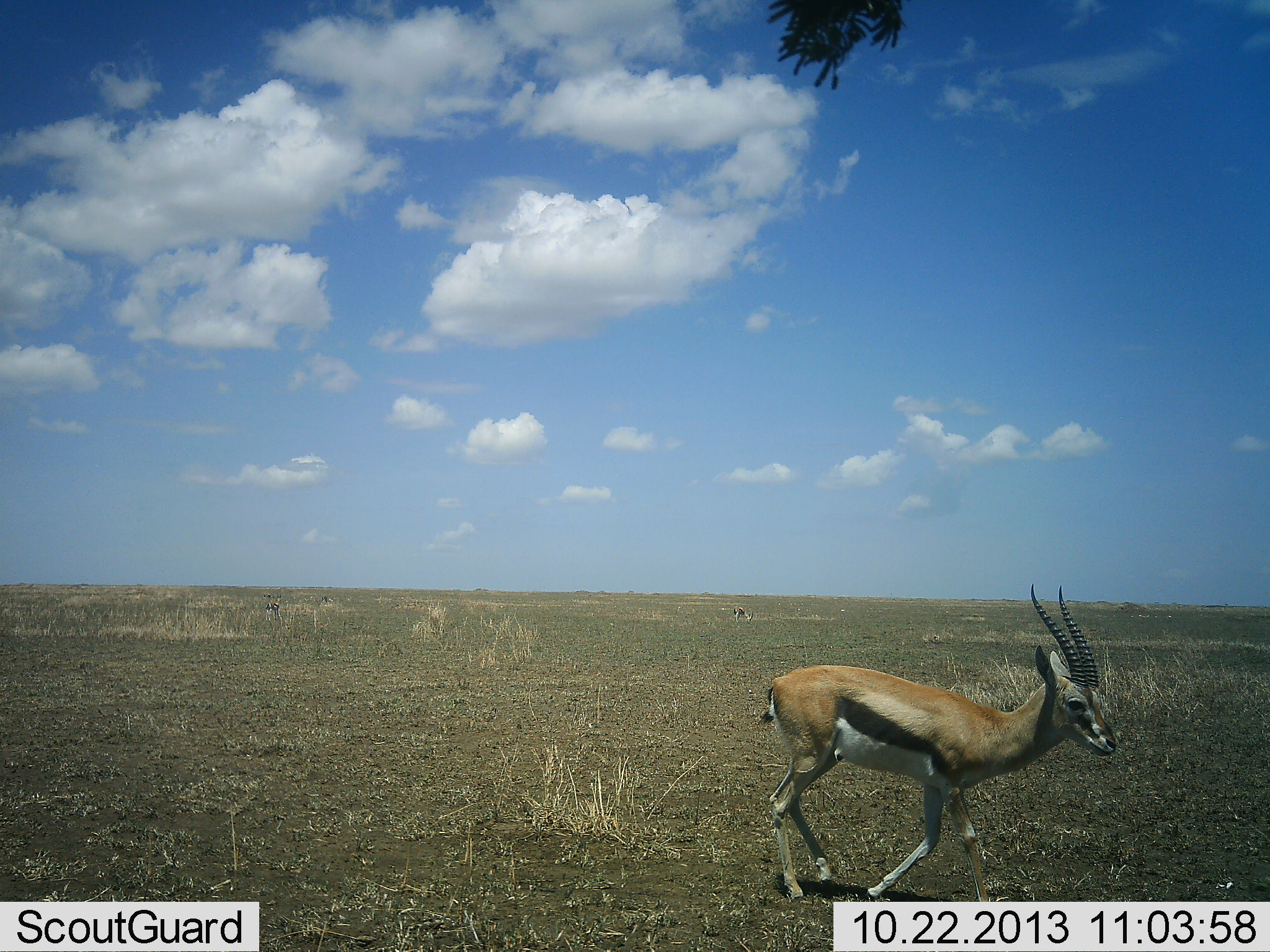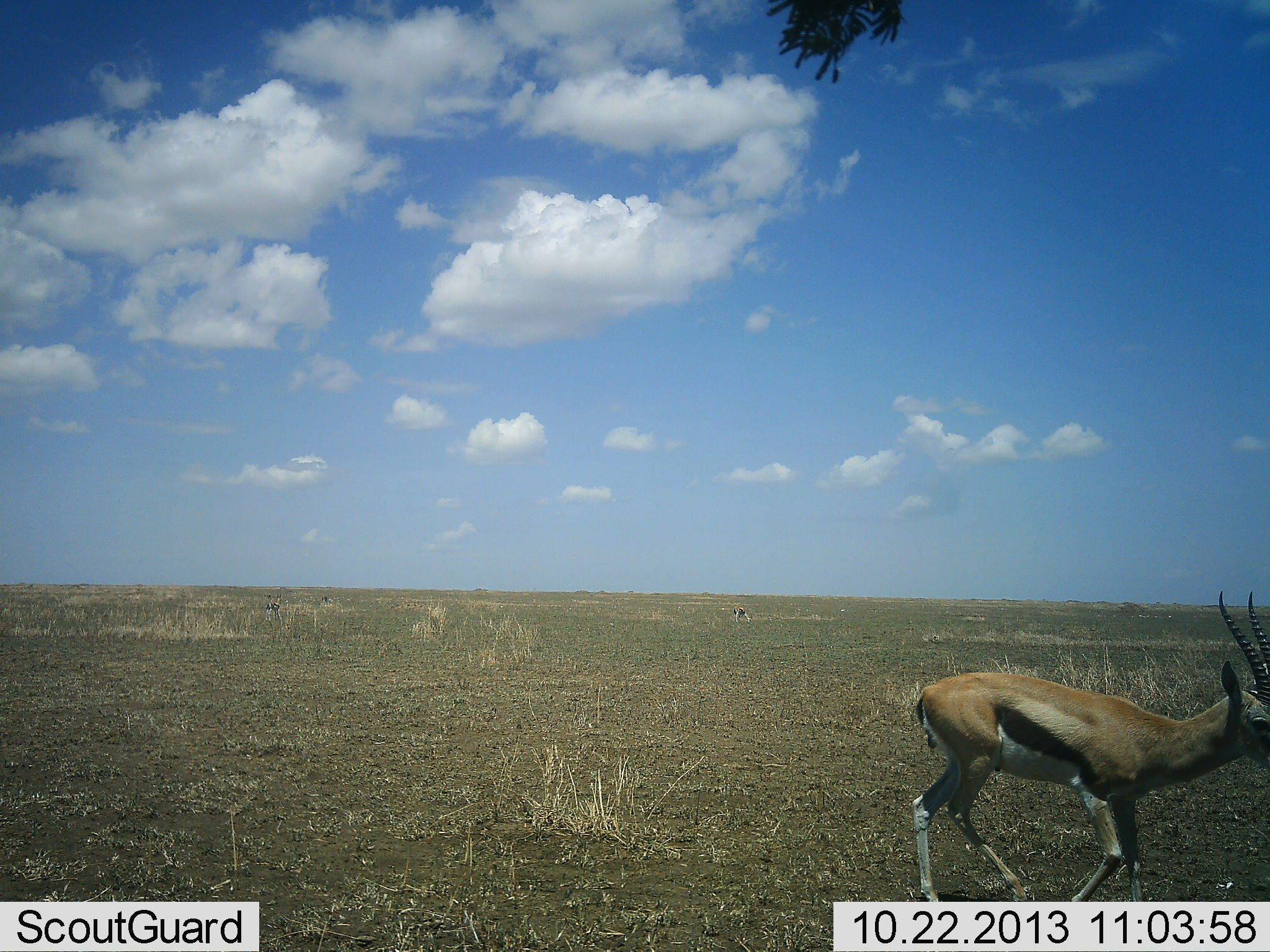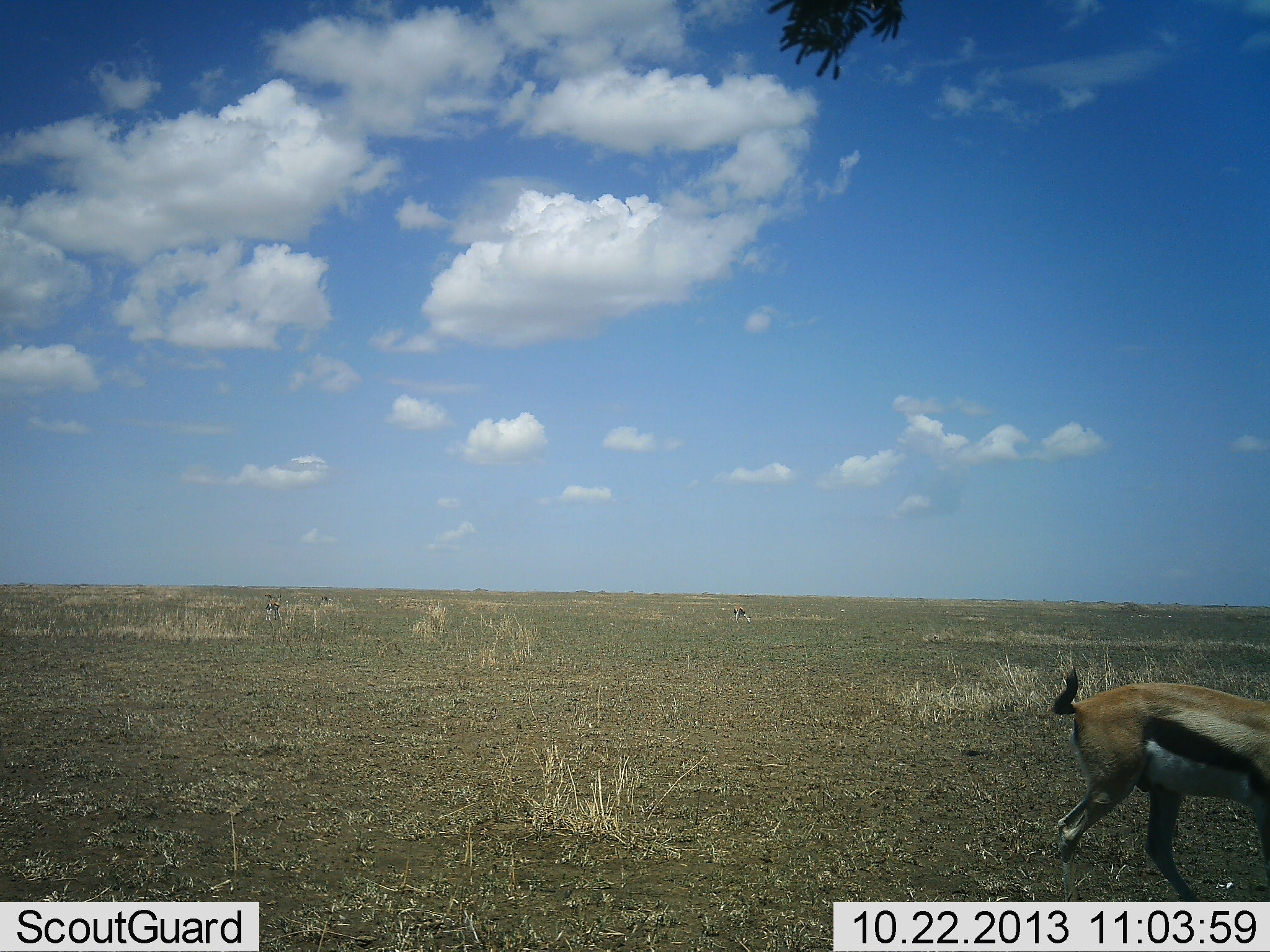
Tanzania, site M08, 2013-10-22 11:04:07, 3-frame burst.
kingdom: Animalia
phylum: Chordata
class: Mammalia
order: Artiodactyla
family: Bovidae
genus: Eudorcas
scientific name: Eudorcas thomsonii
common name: thomson's gazelle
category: gazellethomsons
Gazellethomsons (thomson's gazelle) (Eudorcas thomsonii), count 1. Behavior (volunteer vote fractions): standing 24%, resting 0%, moving 94%, interacting 0%. Young present (vote fraction): 0%. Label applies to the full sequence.